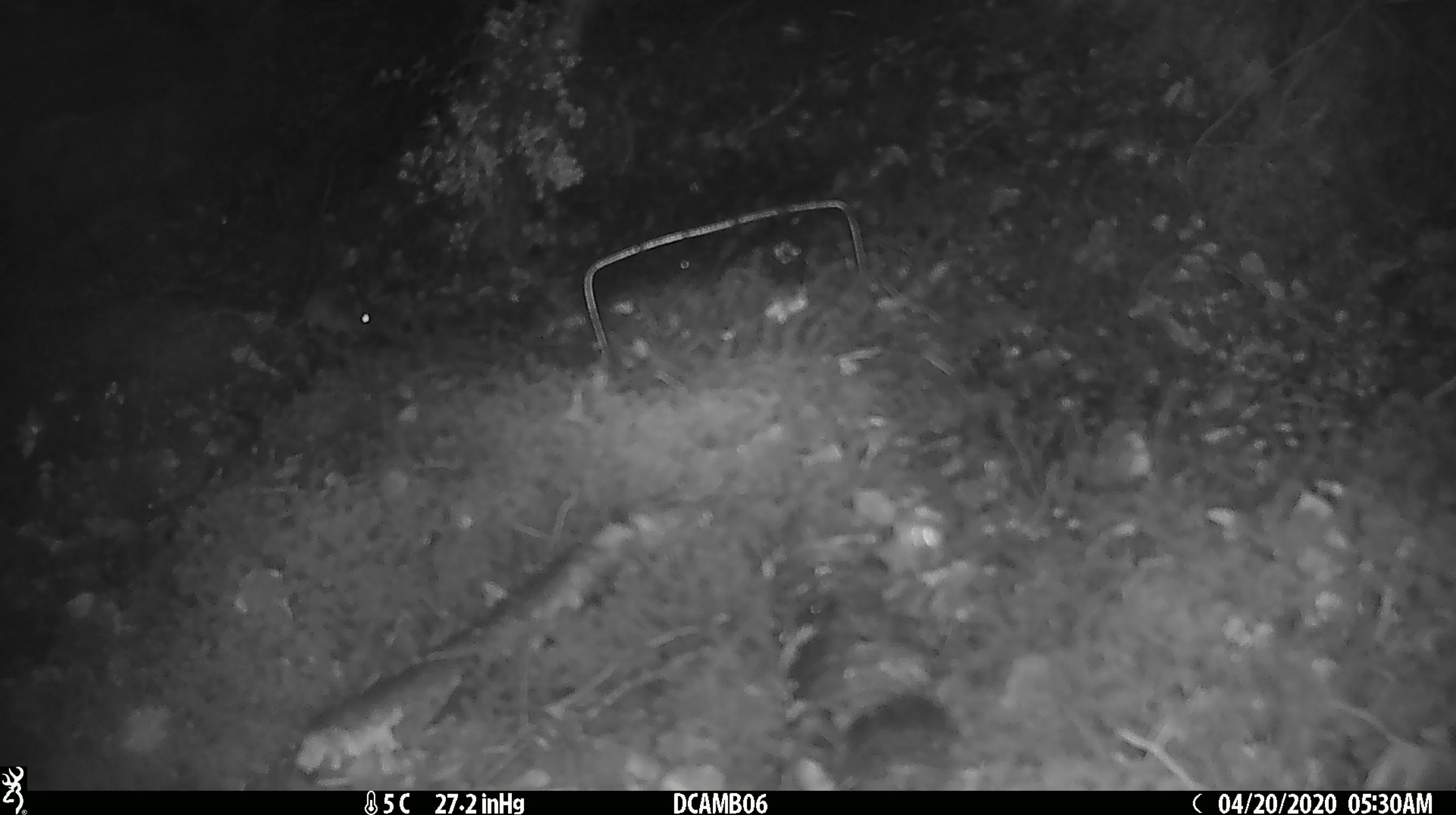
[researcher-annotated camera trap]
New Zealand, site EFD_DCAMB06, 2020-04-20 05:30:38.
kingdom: Animalia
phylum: Chordata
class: Mammalia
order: Rodentia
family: Muridae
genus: Mus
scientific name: Mus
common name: mouse